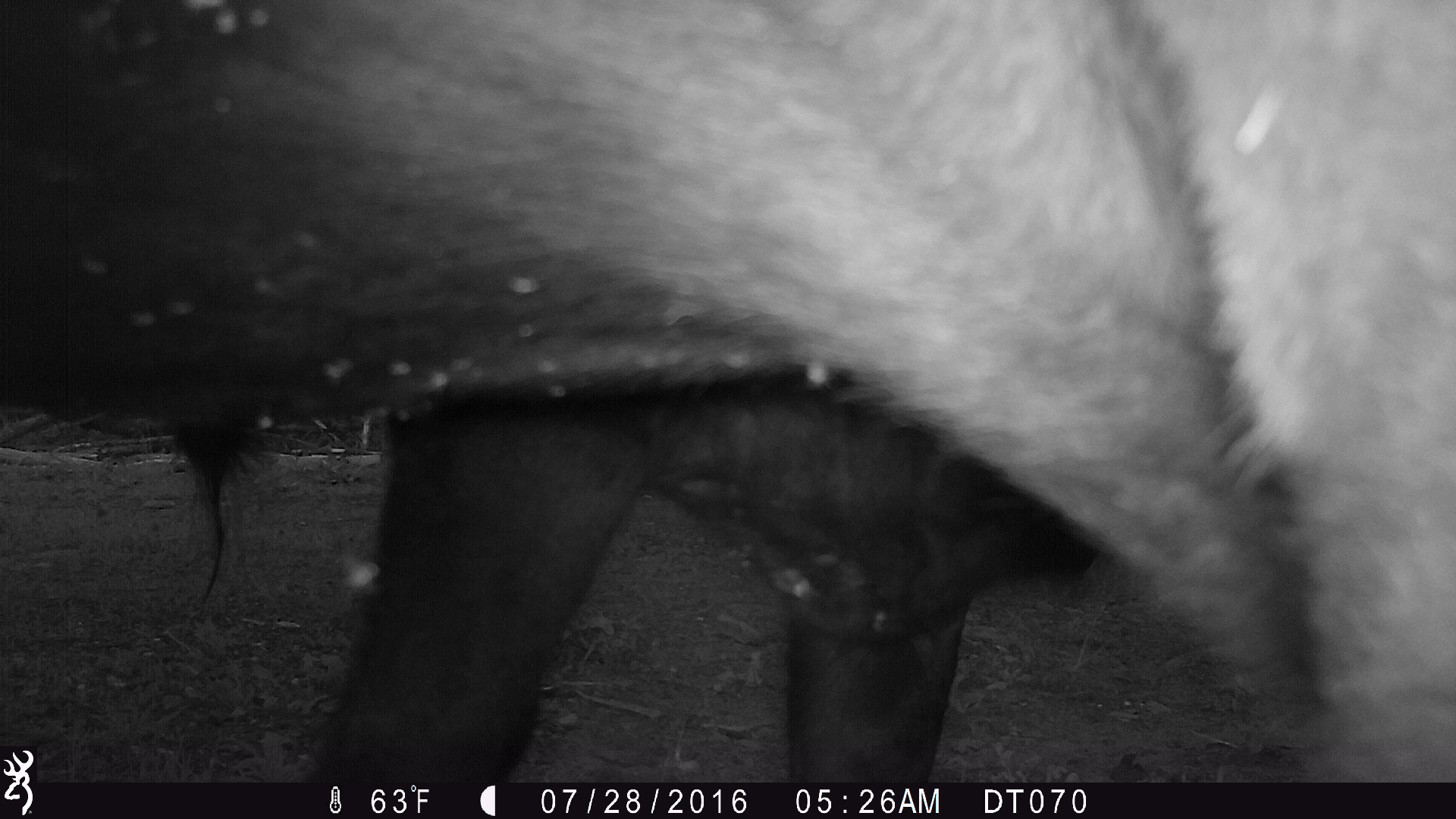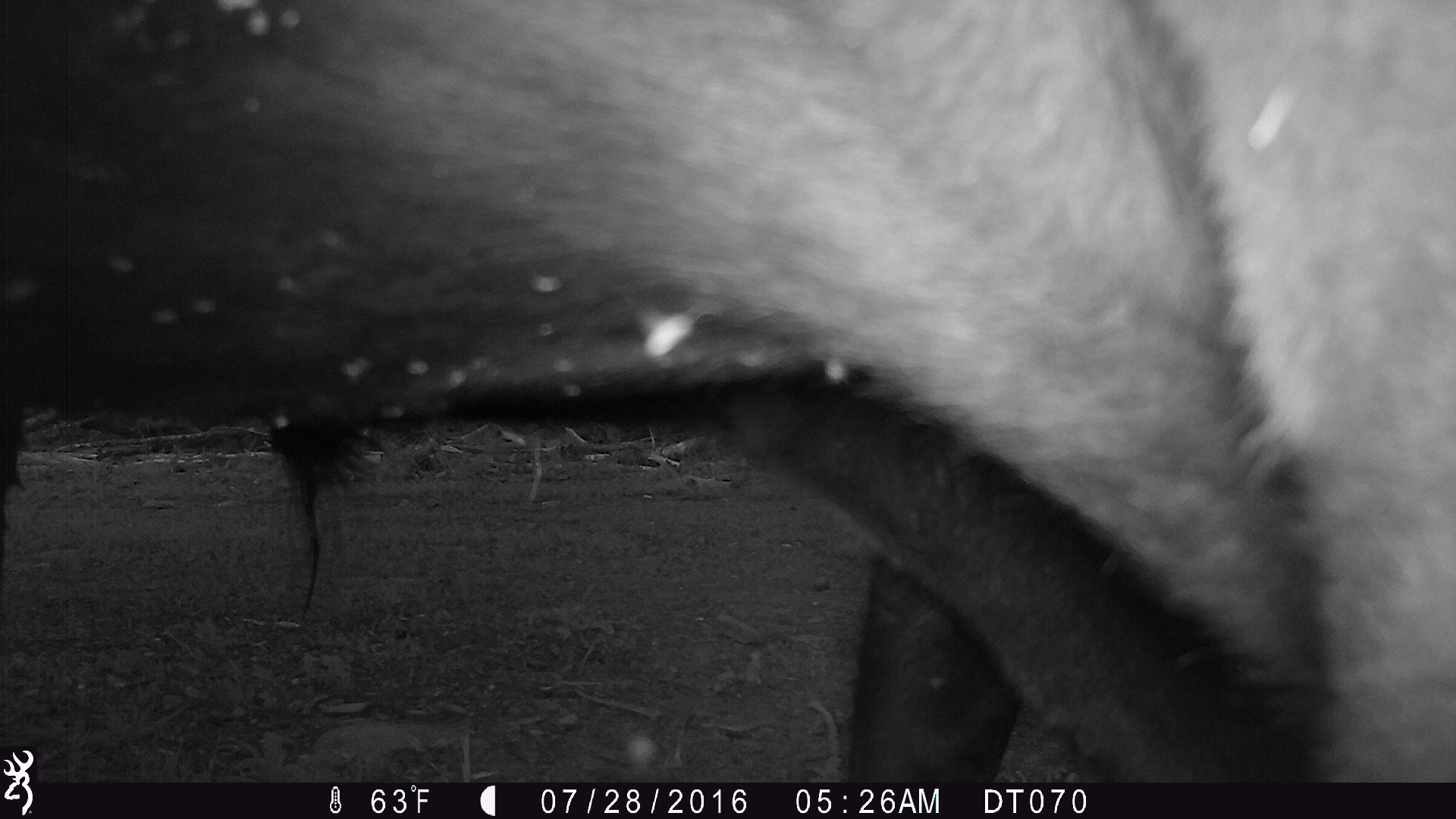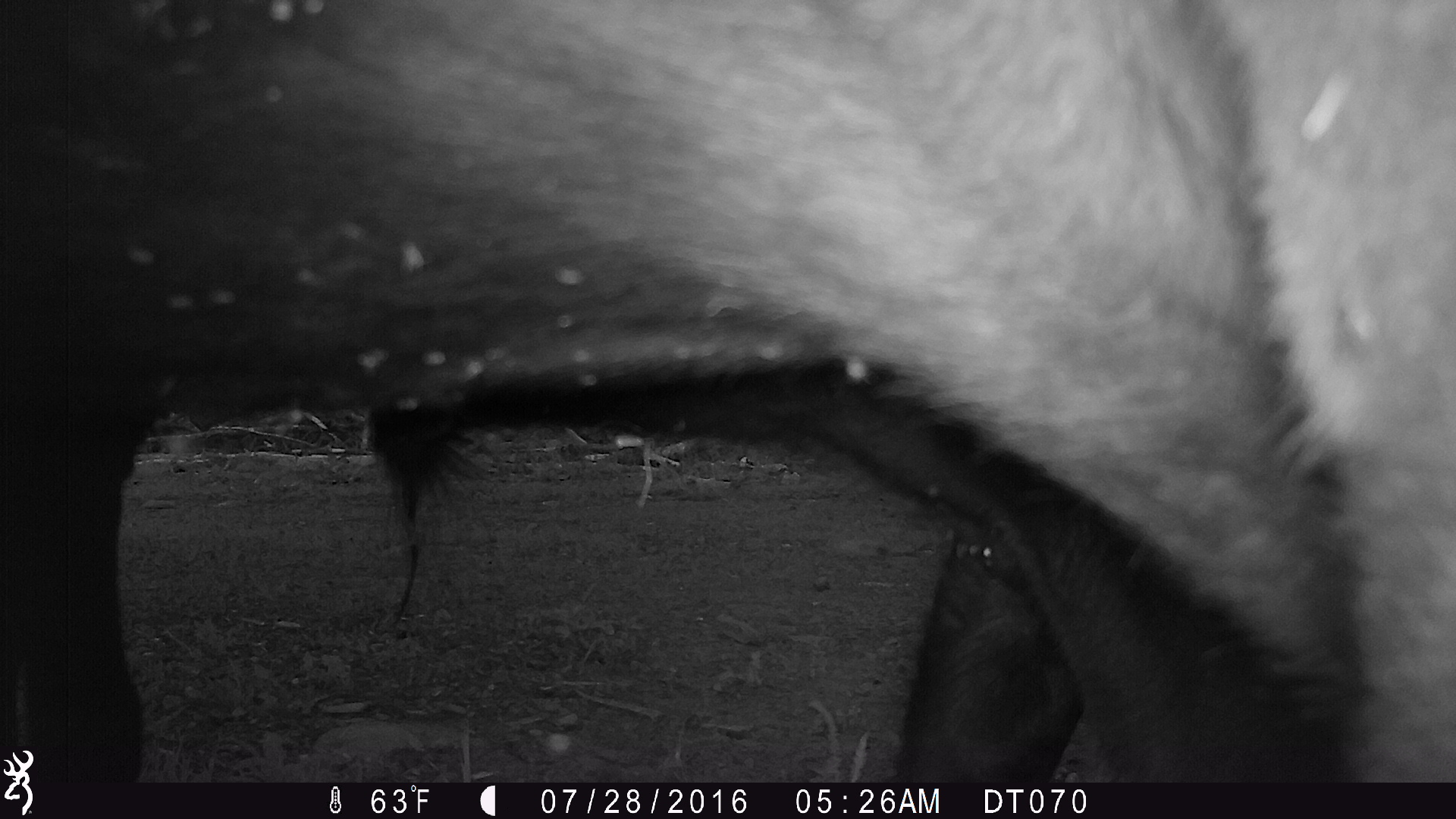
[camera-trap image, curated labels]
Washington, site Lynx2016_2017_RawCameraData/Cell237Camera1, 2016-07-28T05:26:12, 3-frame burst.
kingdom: Animalia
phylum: Chordata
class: Mammalia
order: Artiodactyla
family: Bovidae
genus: Bos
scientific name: Bos taurus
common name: domestic cattle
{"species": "domestic cattle (Bos taurus)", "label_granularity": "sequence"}